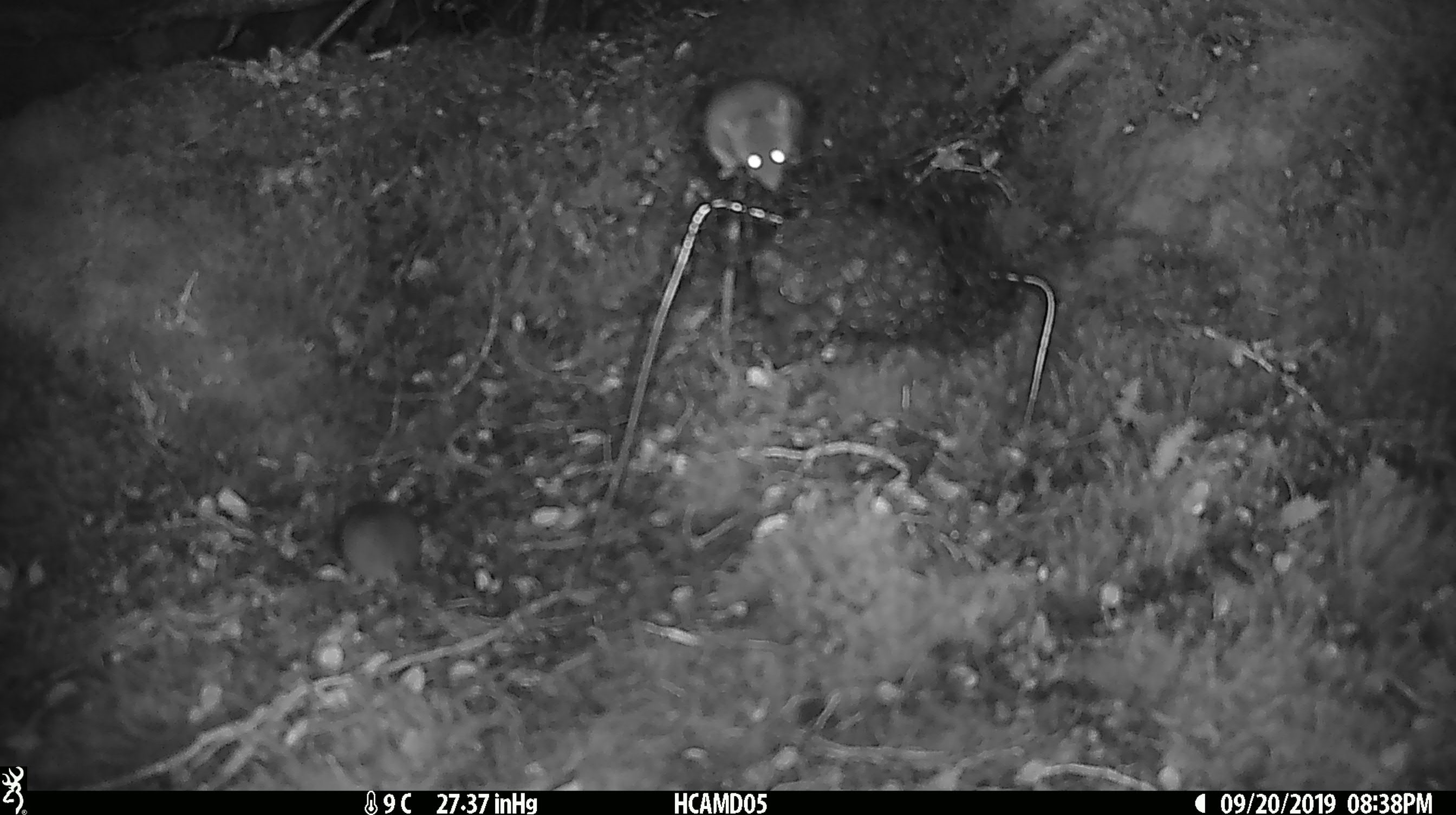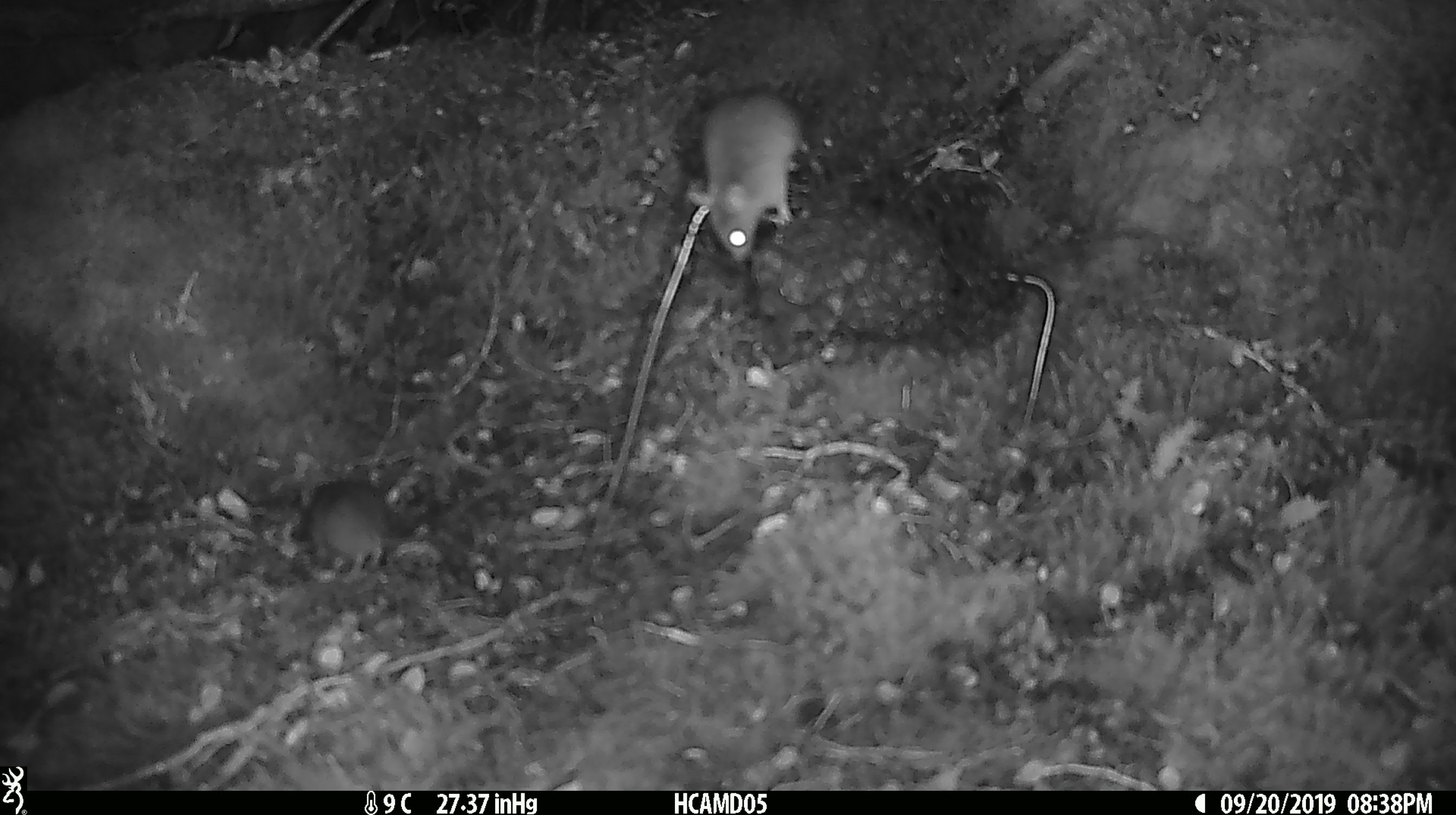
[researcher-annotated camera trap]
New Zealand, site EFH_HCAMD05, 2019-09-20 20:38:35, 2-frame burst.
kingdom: Animalia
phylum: Chordata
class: Mammalia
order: Rodentia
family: Muridae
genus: Mus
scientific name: Mus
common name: mouse